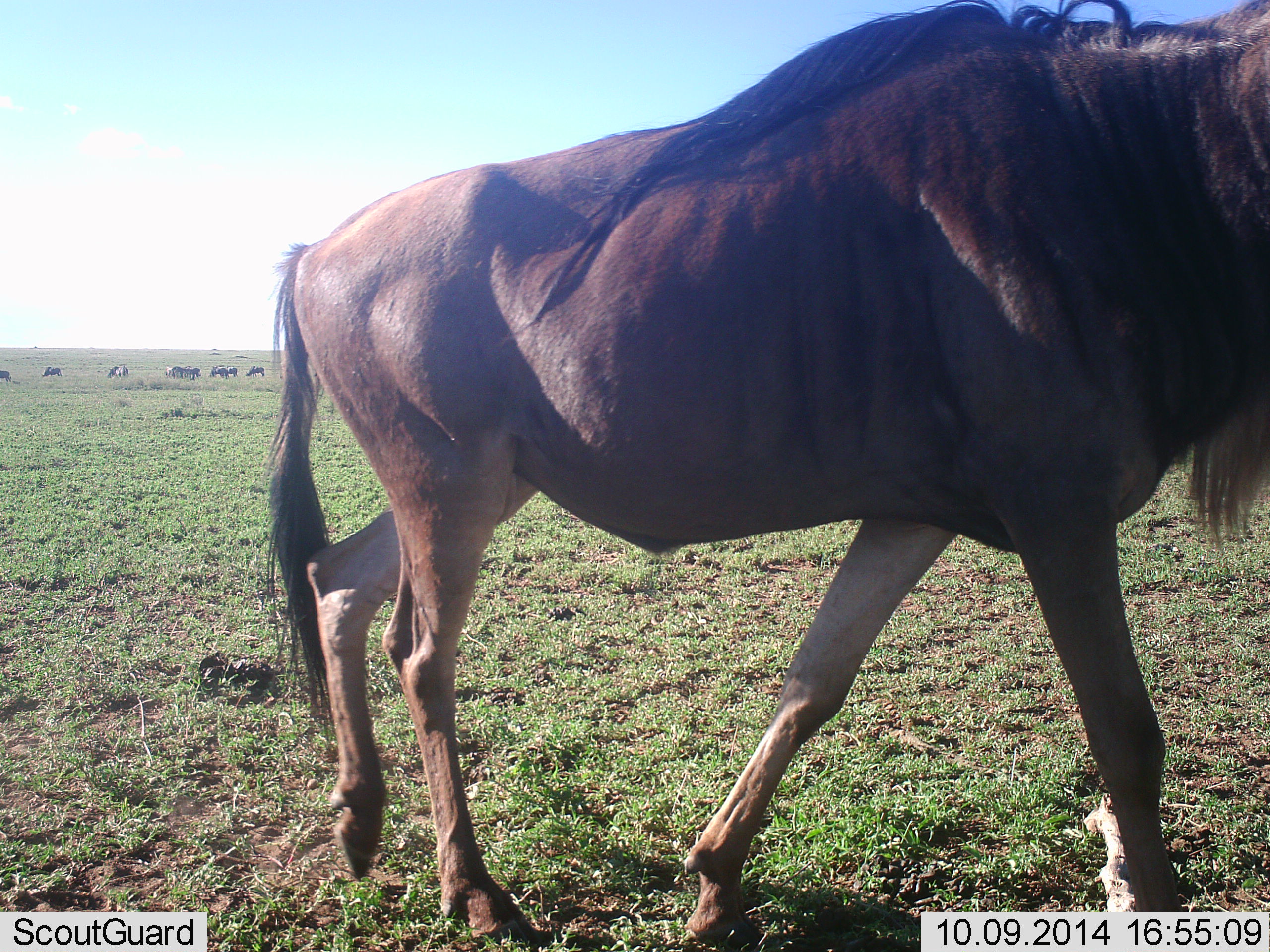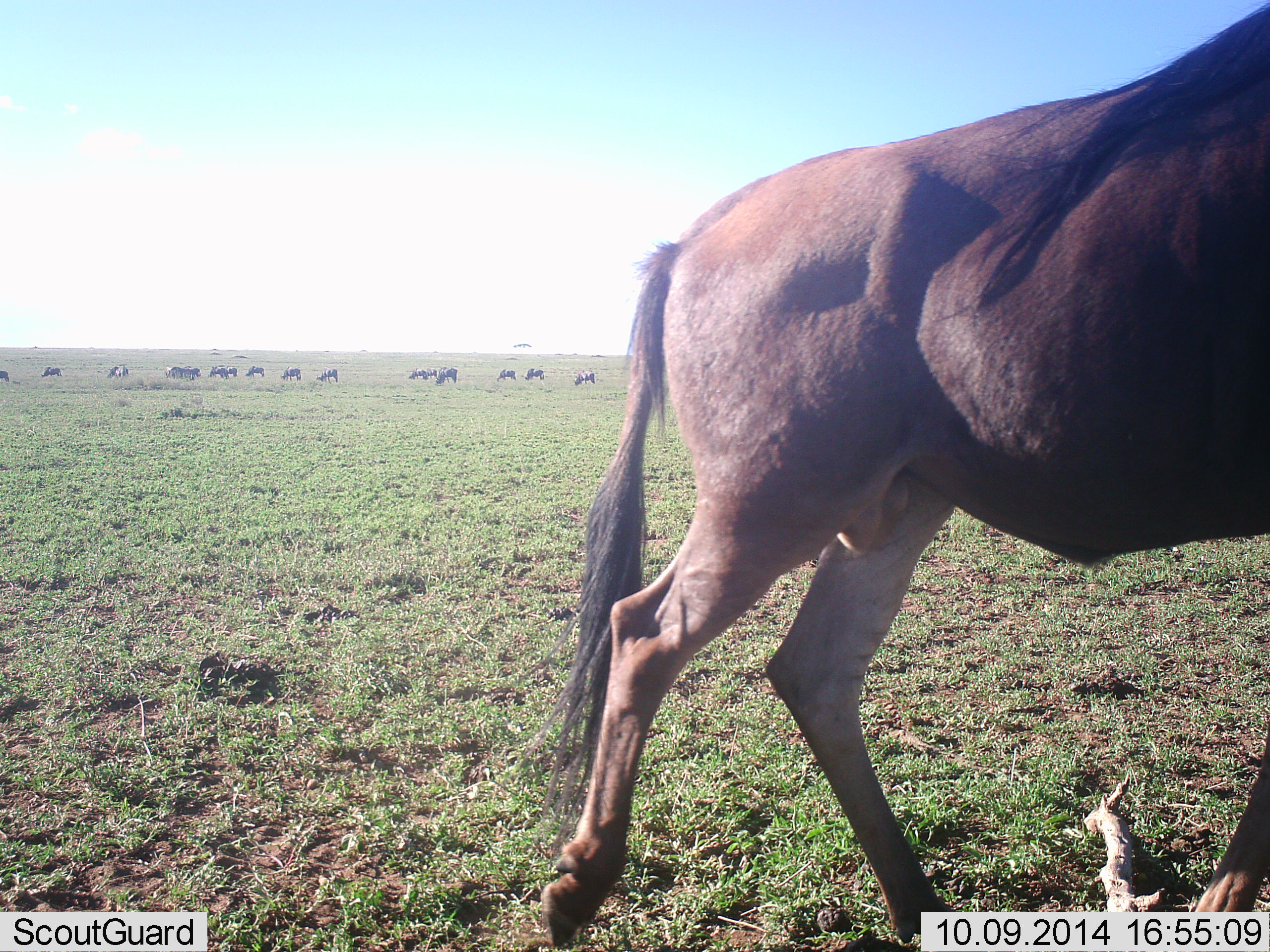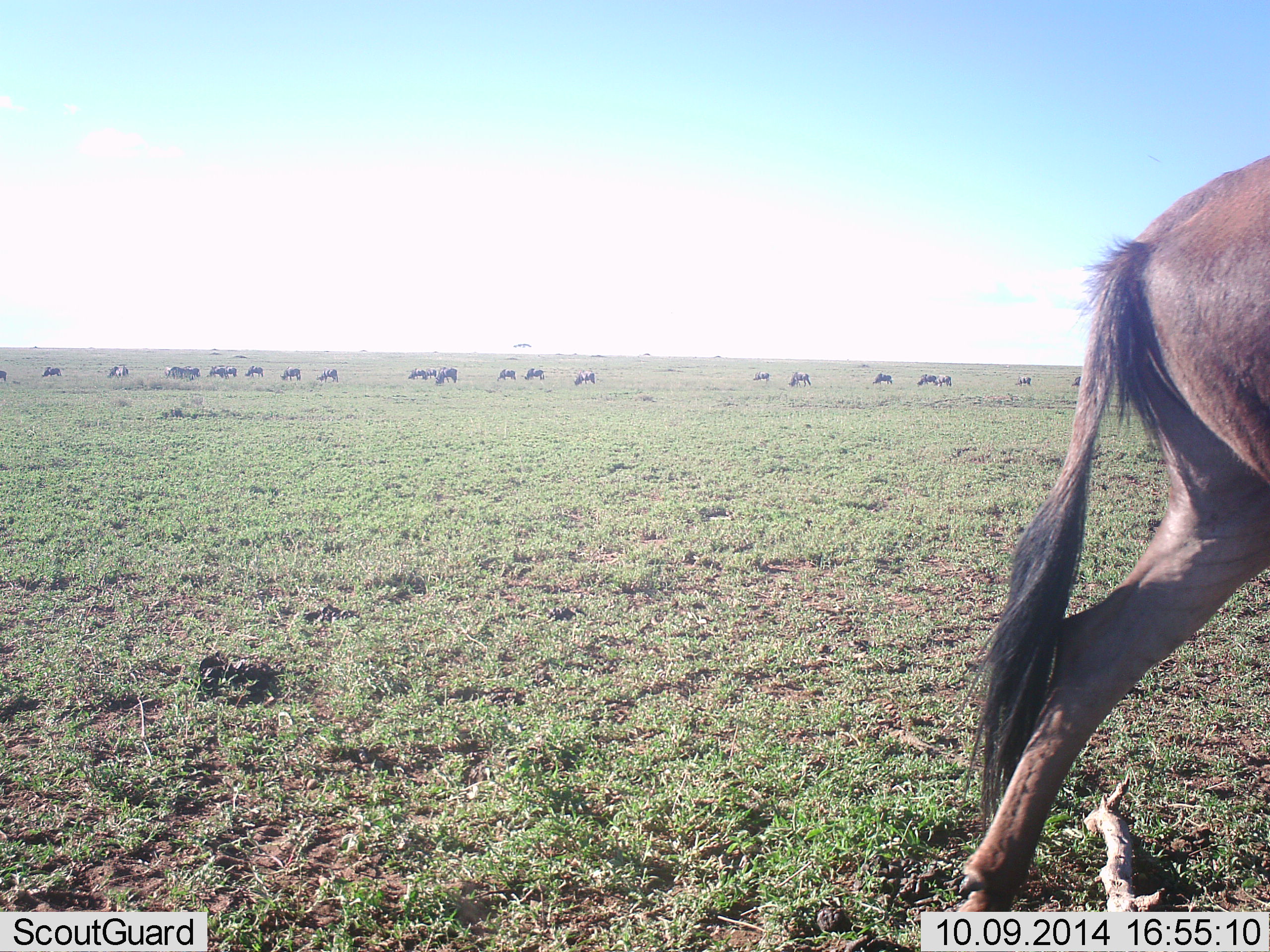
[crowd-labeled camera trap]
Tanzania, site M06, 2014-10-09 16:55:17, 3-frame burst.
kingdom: Animalia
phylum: Chordata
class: Mammalia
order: Artiodactyla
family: Bovidae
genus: Connochaetes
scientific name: Connochaetes taurinus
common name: blue wildebeest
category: wildebeest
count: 11-50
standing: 27%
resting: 0%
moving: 82%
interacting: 9%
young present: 0%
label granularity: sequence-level